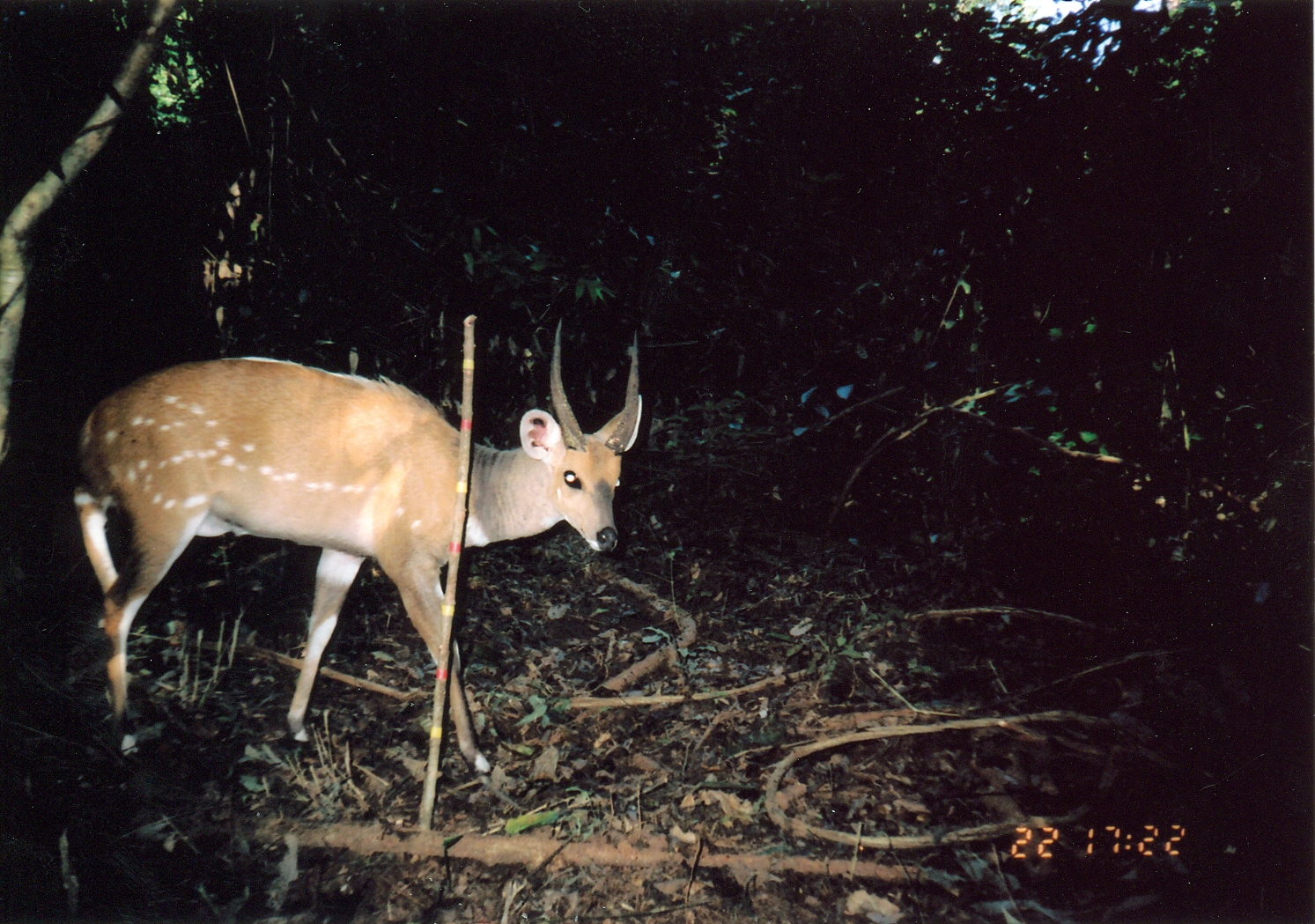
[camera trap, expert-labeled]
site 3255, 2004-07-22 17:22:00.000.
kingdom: Animalia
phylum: Chordata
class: Mammalia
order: Artiodactyla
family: Bovidae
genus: Tragelaphus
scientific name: Tragelaphus scriptus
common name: bushbuck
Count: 1.